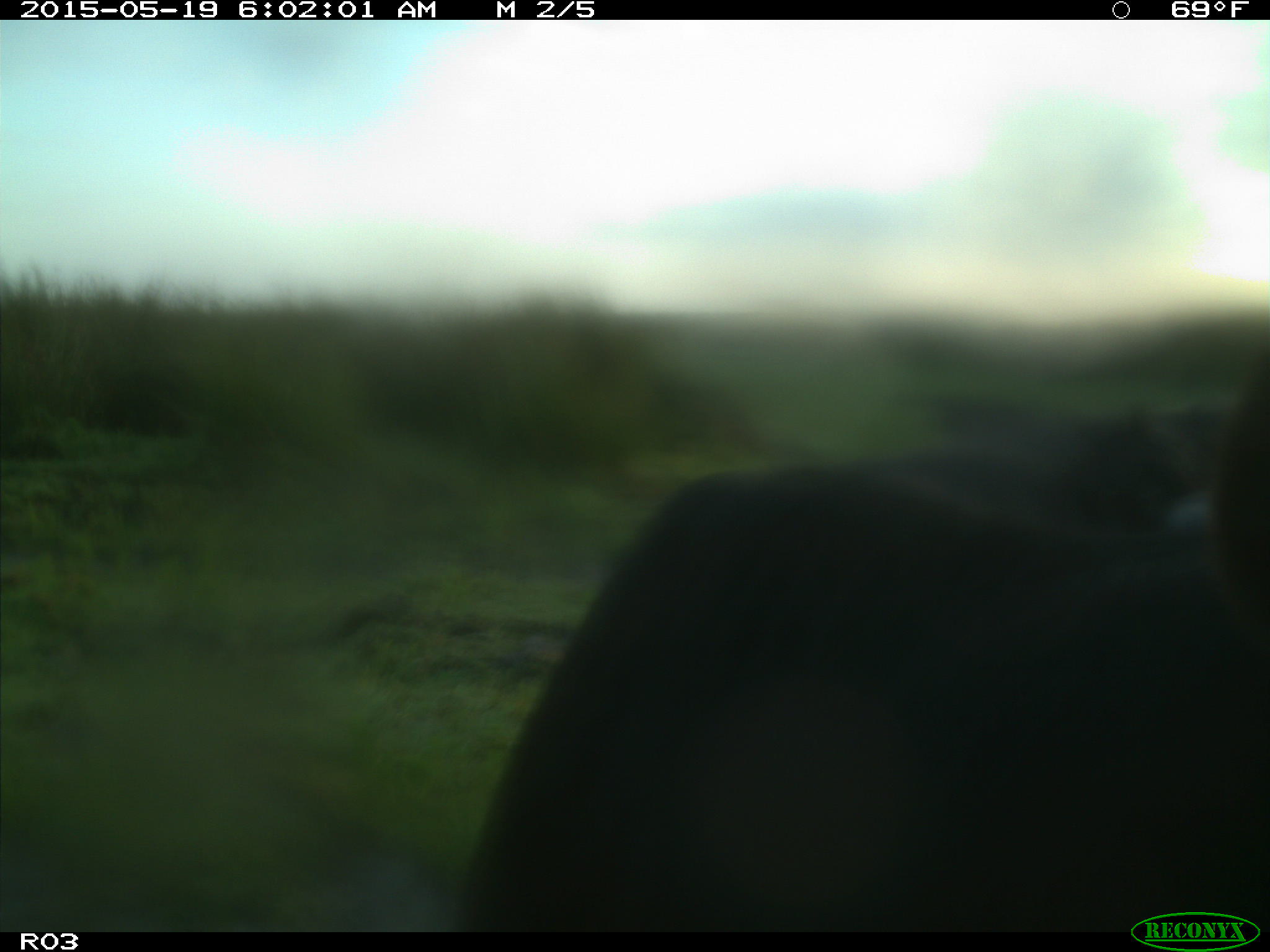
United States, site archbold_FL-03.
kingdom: Animalia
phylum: Chordata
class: Mammalia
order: Artiodactyla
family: Bovidae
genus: Bos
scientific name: Bos taurus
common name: domestic cow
Bos taurus (domestic cow).